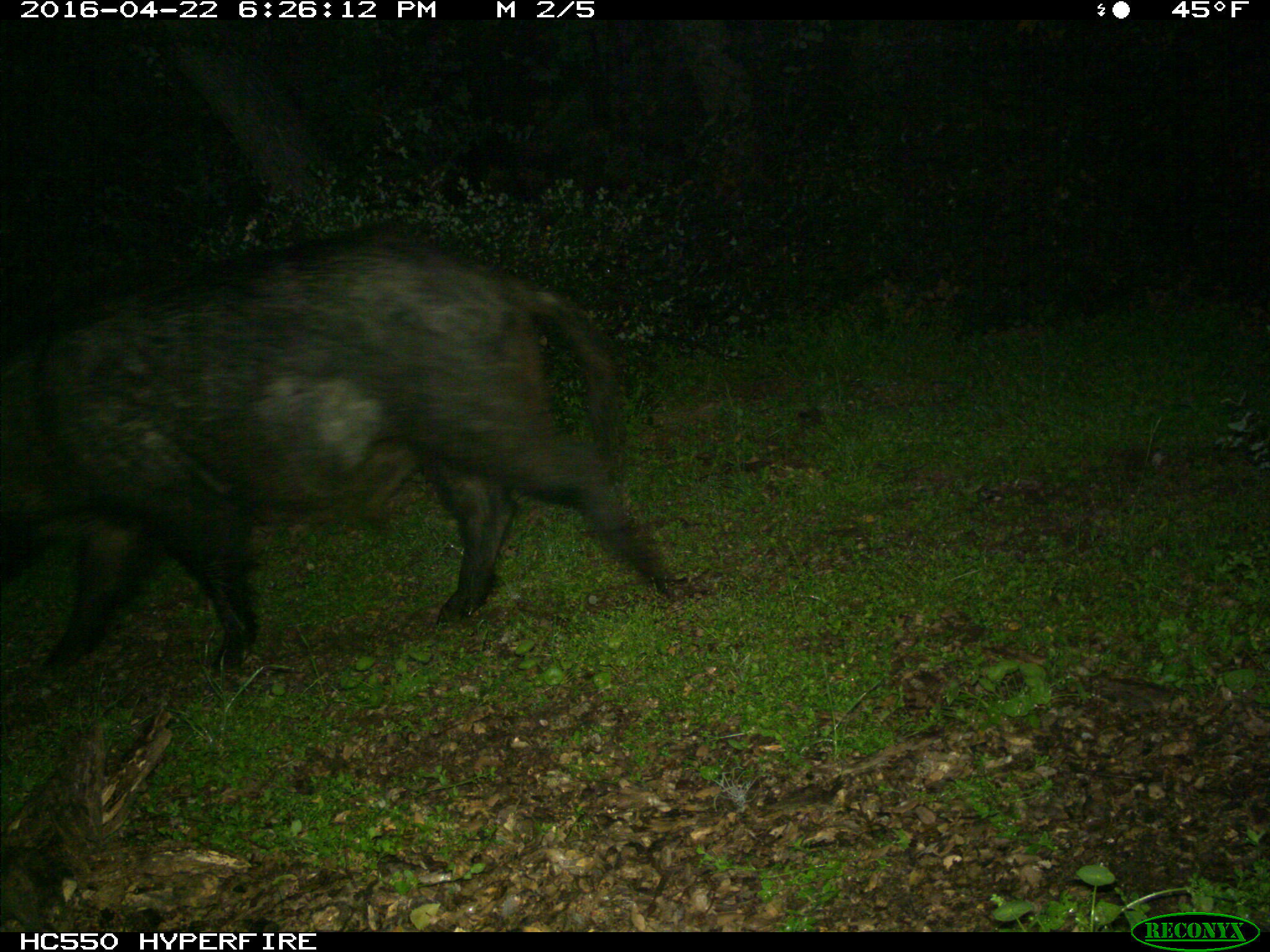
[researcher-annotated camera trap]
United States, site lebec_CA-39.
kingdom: Animalia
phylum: Chordata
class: Mammalia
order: Artiodactyla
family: Suidae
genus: Sus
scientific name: Sus scrofa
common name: wild boar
Sus scrofa (wild boar).